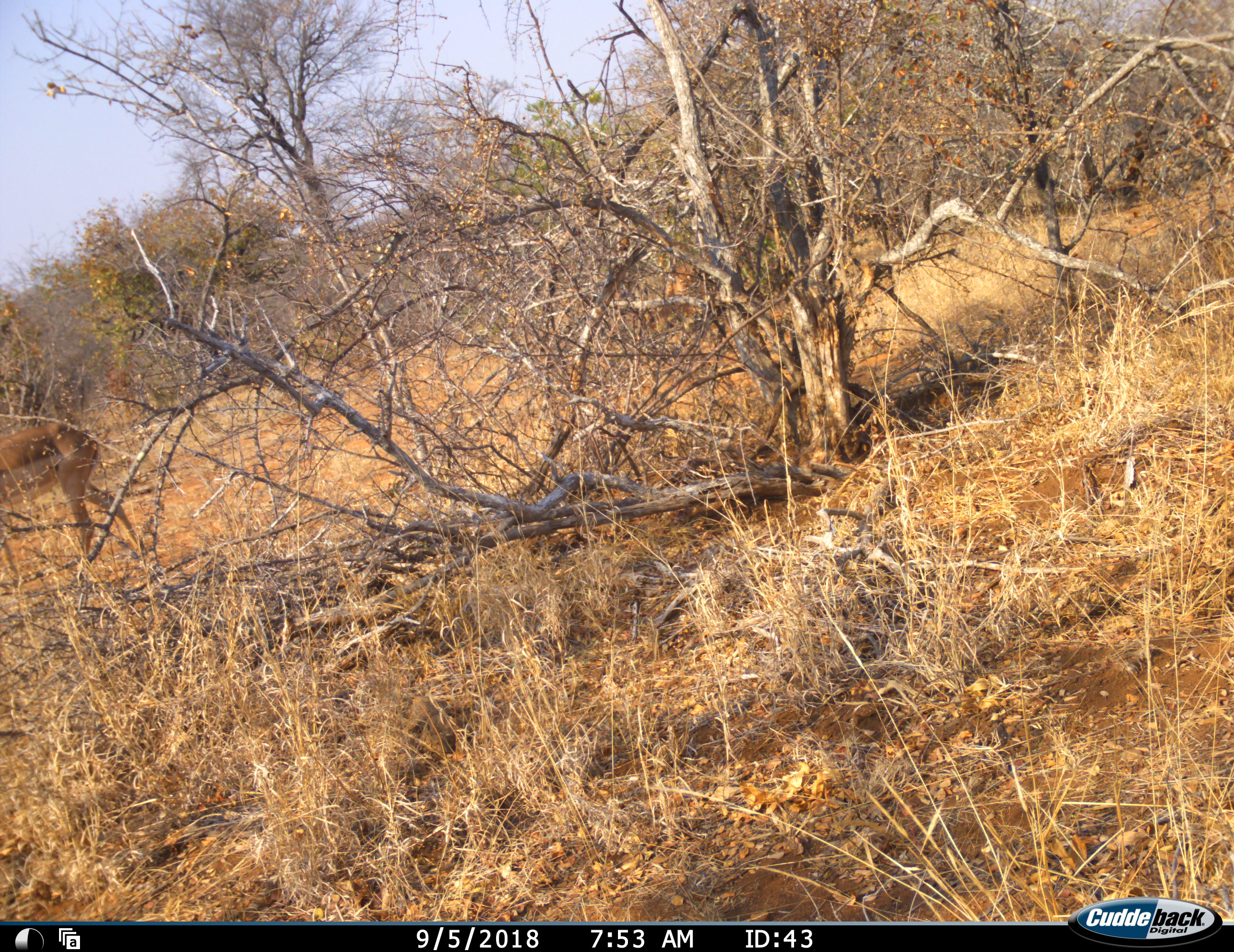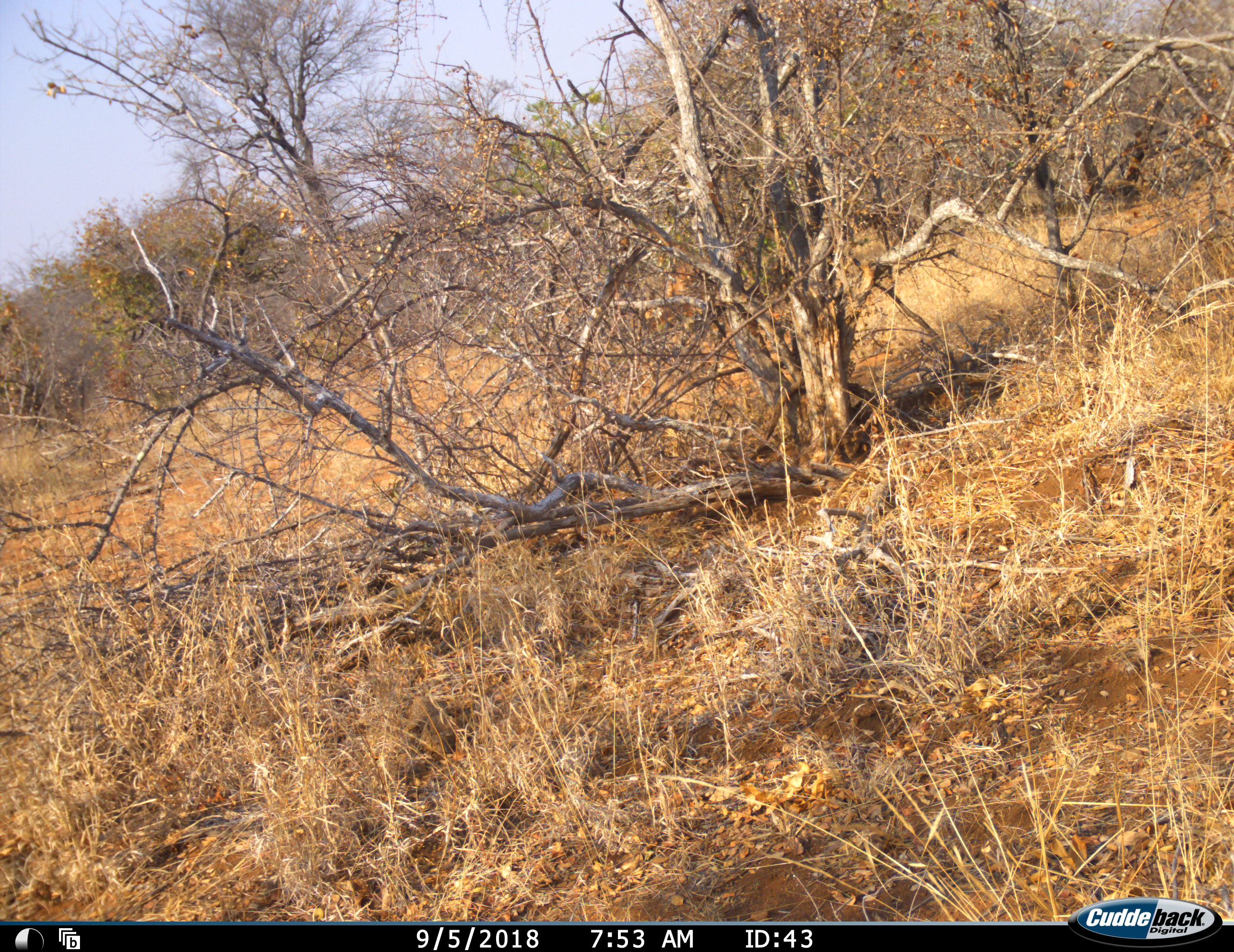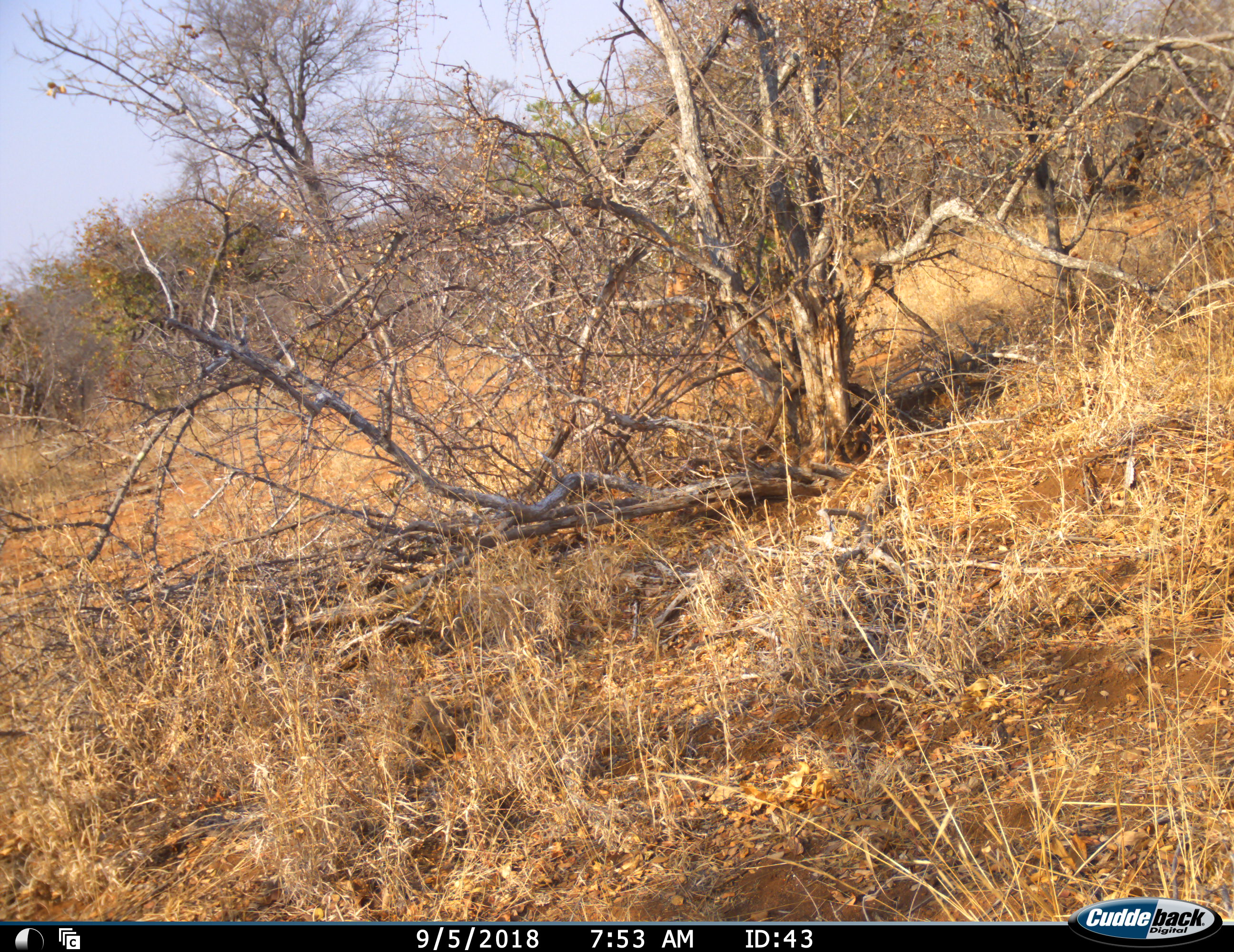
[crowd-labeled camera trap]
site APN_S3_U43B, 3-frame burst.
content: unidentified animal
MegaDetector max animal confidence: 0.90